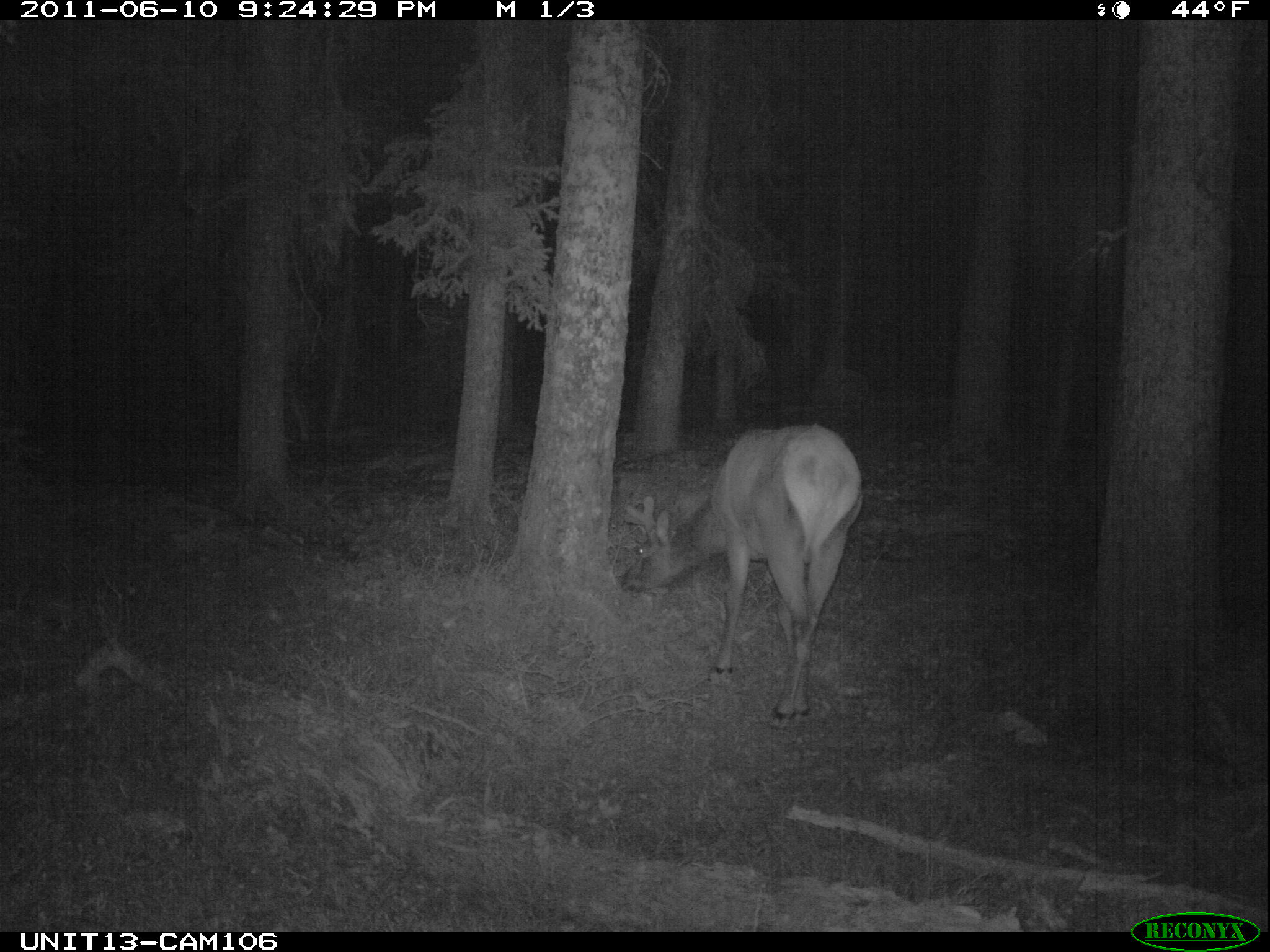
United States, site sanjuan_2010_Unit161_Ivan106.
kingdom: Animalia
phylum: Chordata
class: Mammalia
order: Artiodactyla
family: Cervidae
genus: Cervus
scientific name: Cervus elaphus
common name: red deer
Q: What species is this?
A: Cervus elaphus (red deer).